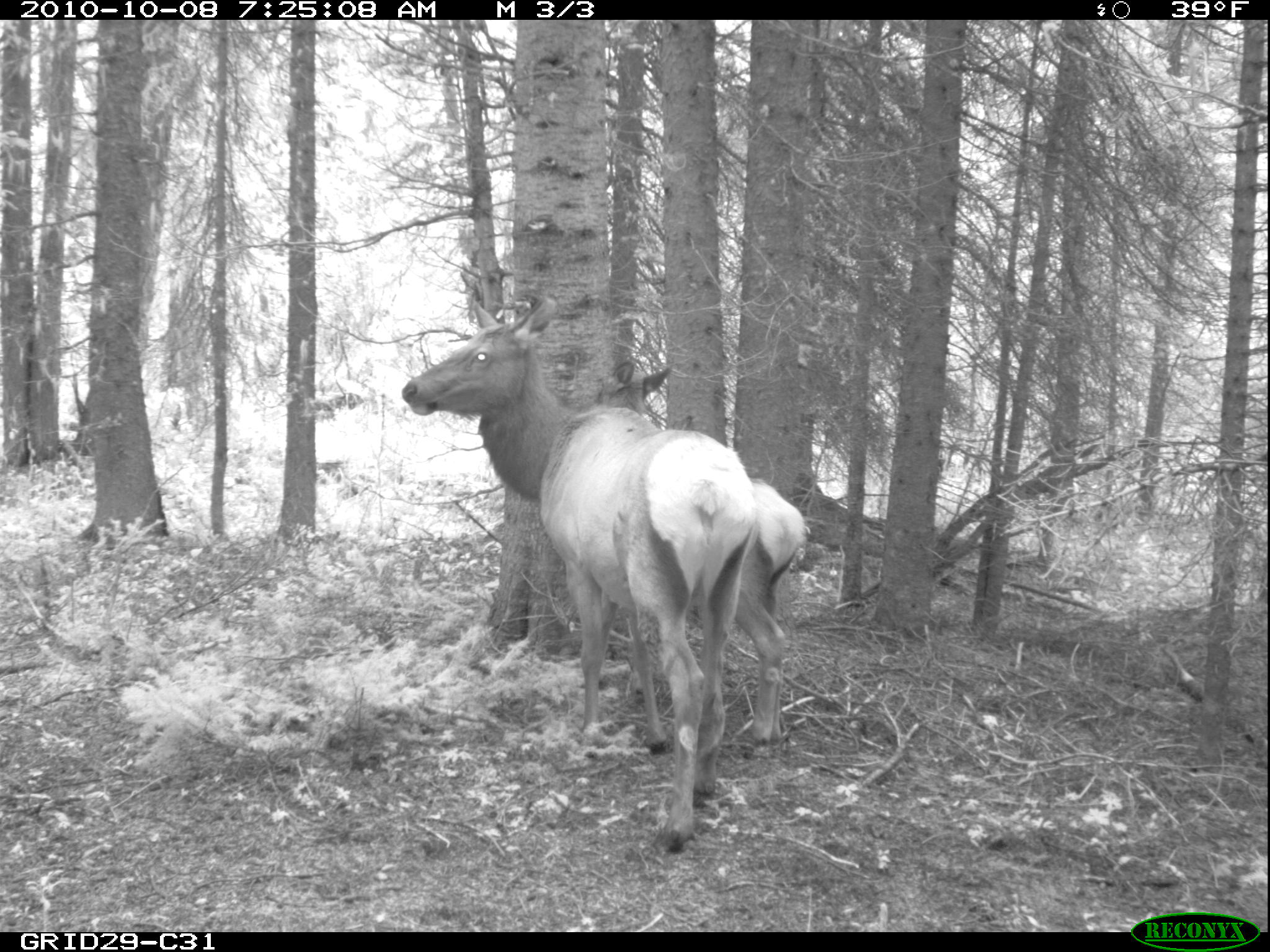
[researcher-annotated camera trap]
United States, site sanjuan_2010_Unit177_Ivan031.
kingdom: Animalia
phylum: Chordata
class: Mammalia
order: Artiodactyla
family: Cervidae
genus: Cervus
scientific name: Cervus elaphus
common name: red deer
Cervus elaphus (red deer).